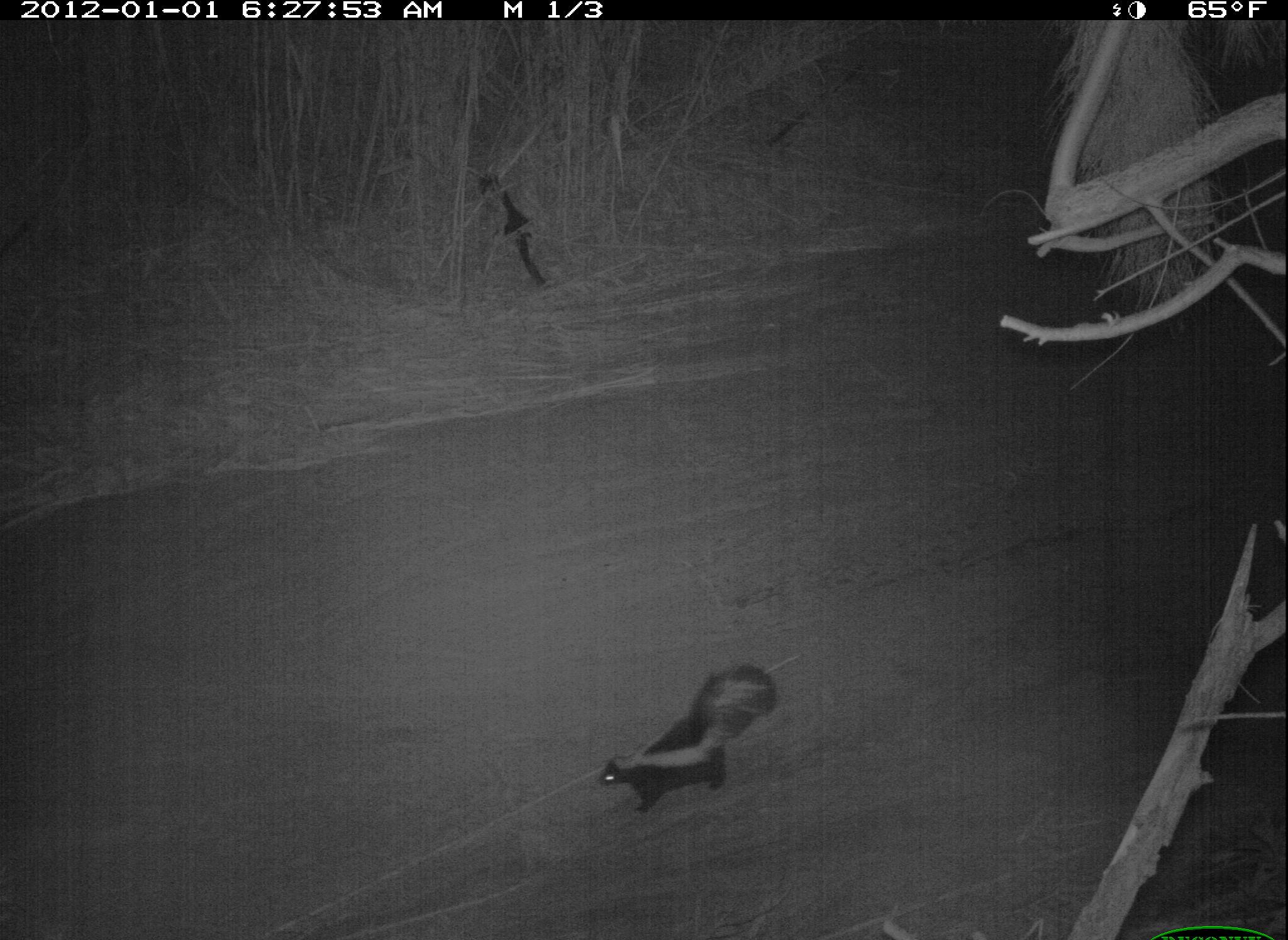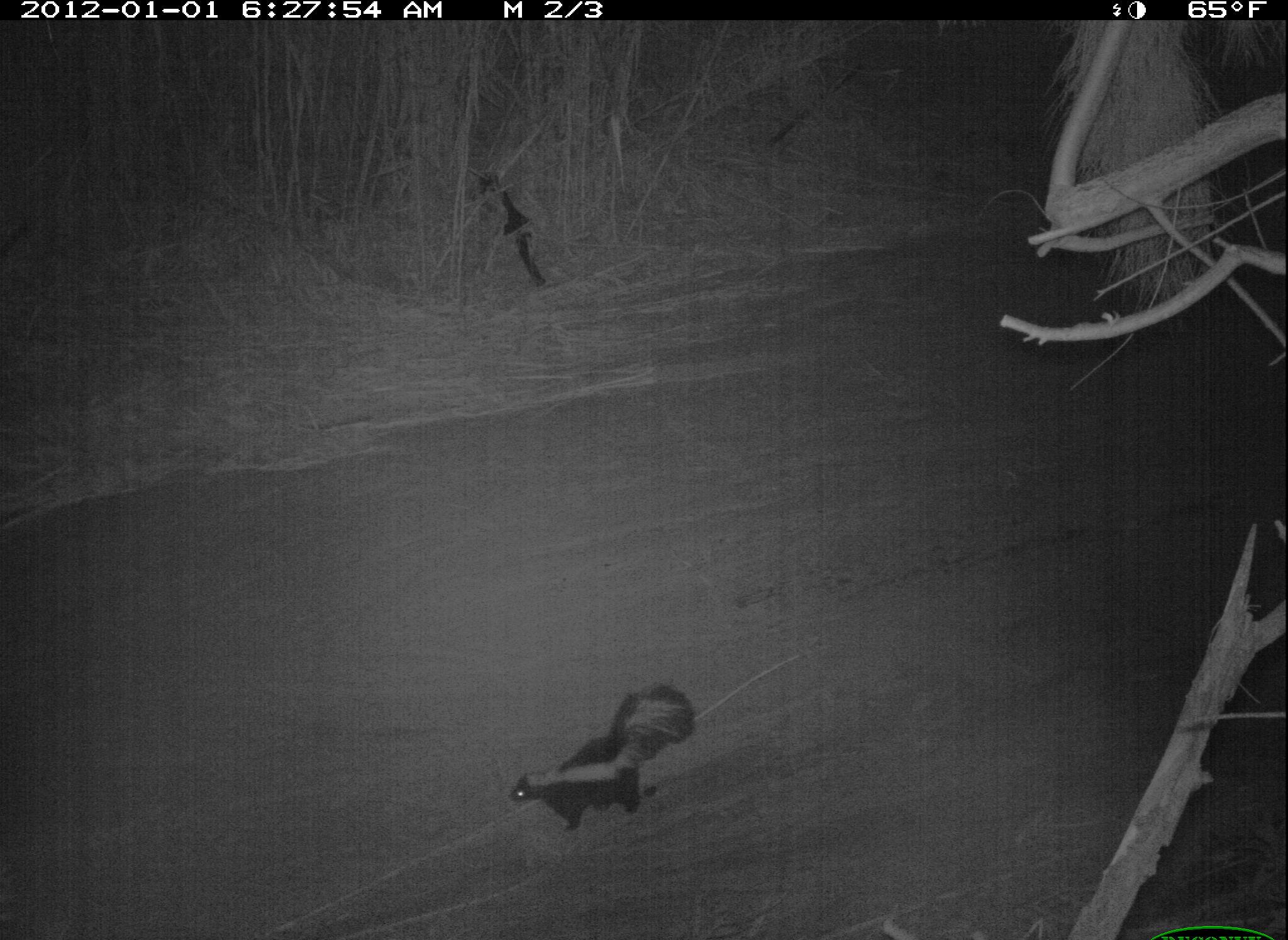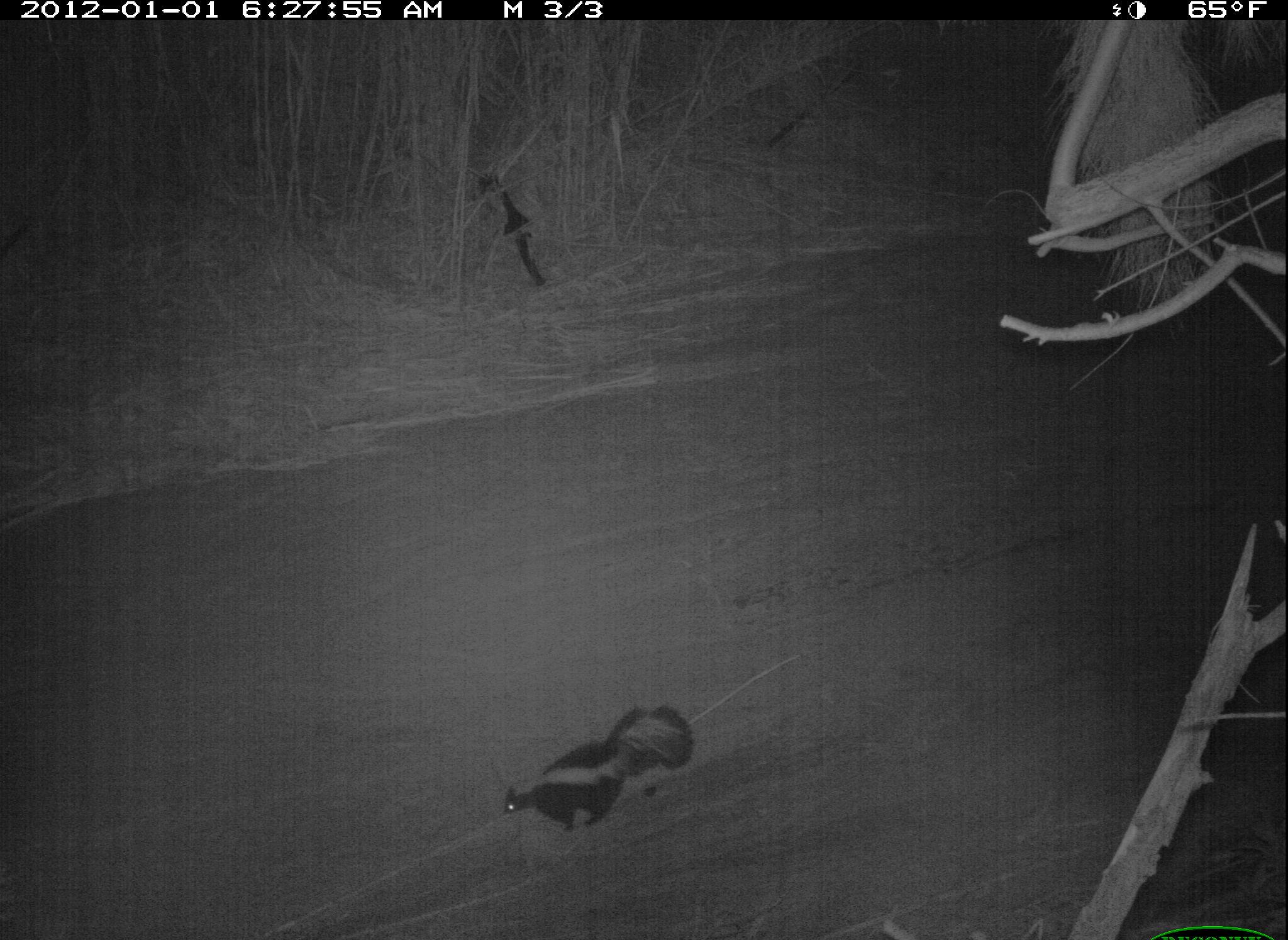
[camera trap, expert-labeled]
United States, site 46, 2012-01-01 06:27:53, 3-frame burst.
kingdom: Animalia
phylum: Chordata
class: Mammalia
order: Carnivora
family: Mephitidae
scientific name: Mephitidae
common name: skunk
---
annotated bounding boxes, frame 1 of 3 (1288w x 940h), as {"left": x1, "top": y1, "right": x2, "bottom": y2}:
skunk: {"left": 592, "top": 659, "right": 786, "bottom": 818}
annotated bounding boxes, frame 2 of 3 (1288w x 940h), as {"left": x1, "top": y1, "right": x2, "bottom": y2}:
skunk: {"left": 502, "top": 675, "right": 707, "bottom": 841}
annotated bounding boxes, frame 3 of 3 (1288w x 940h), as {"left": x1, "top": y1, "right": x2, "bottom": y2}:
skunk: {"left": 494, "top": 694, "right": 708, "bottom": 839}